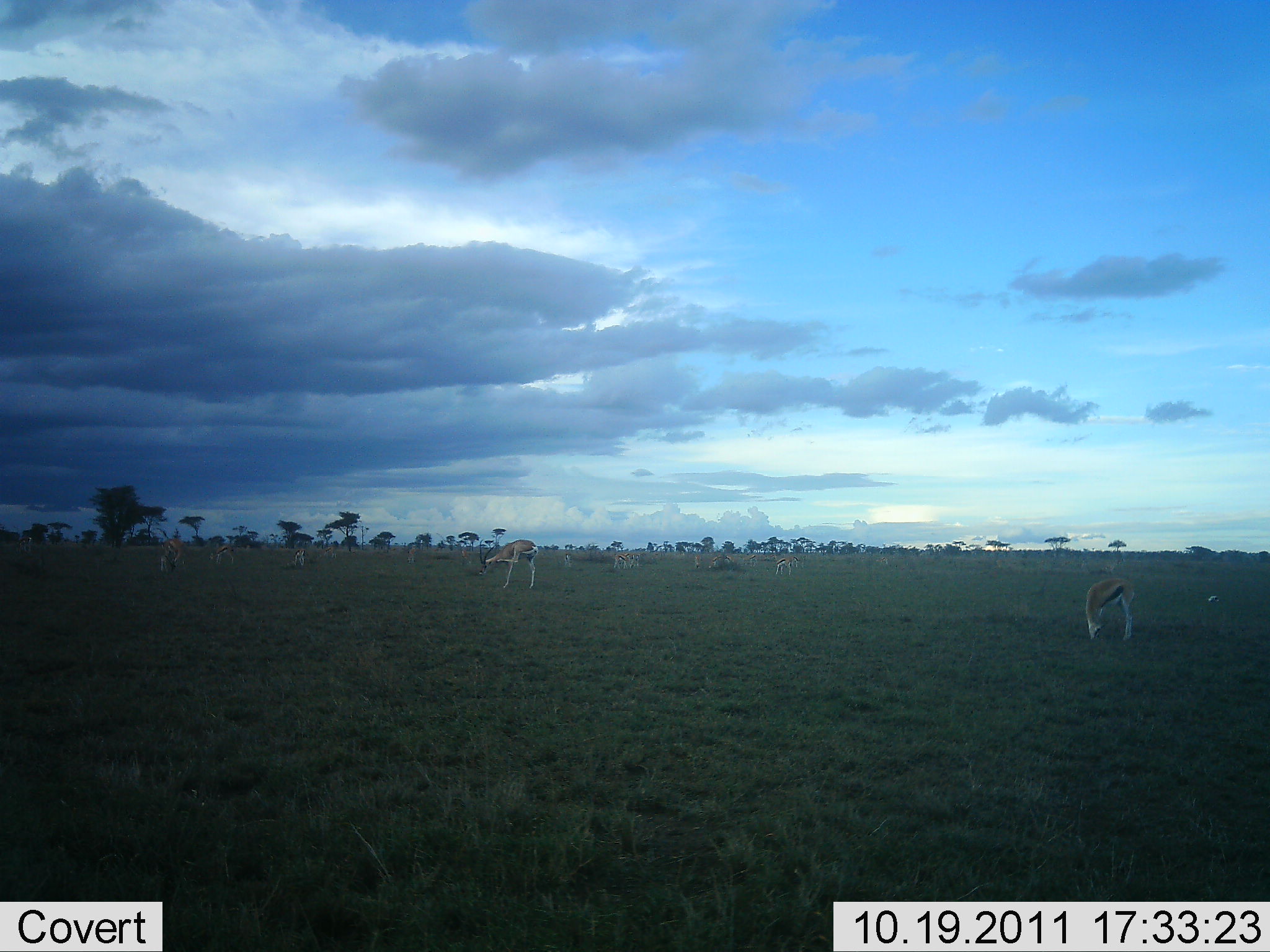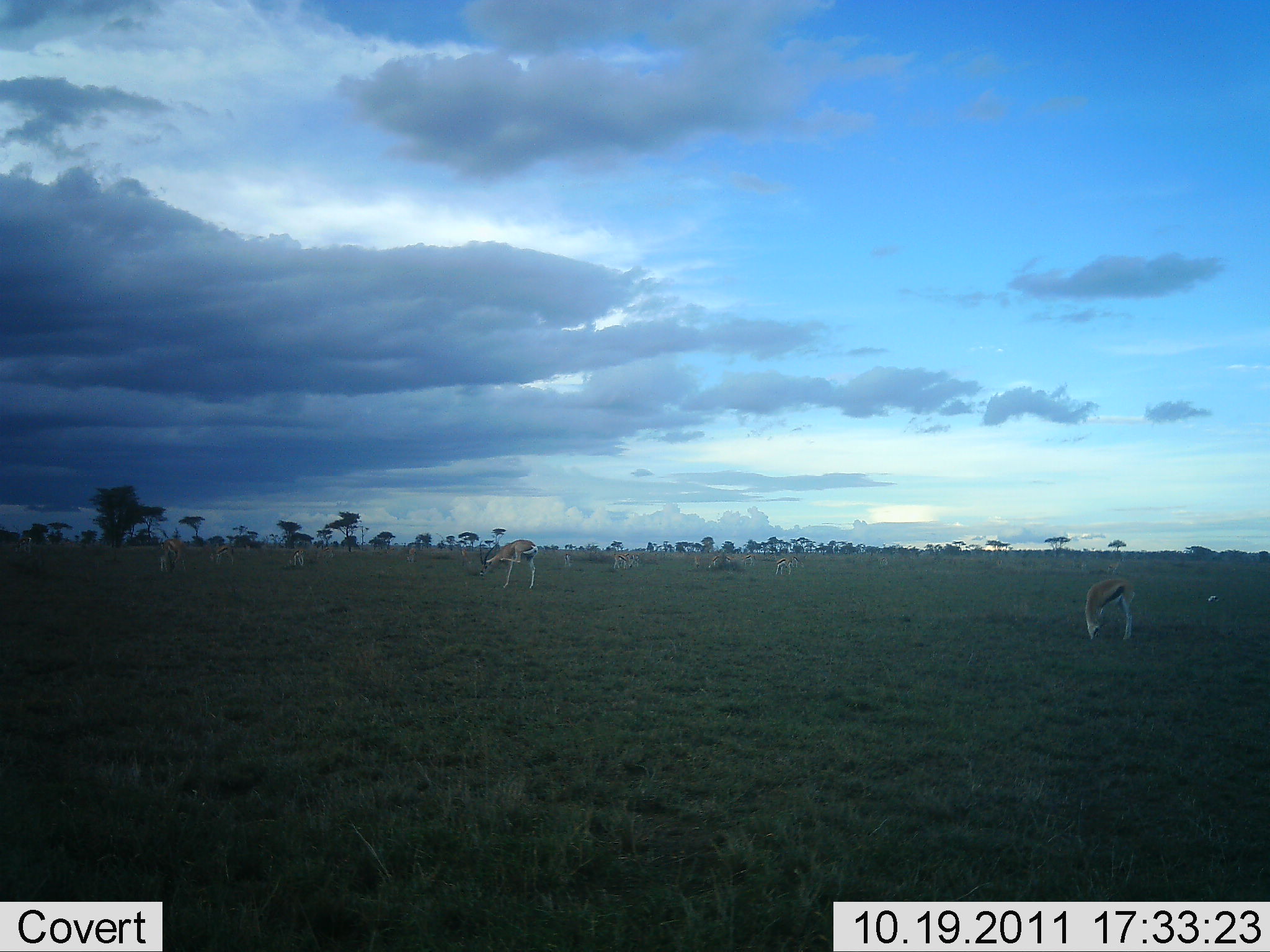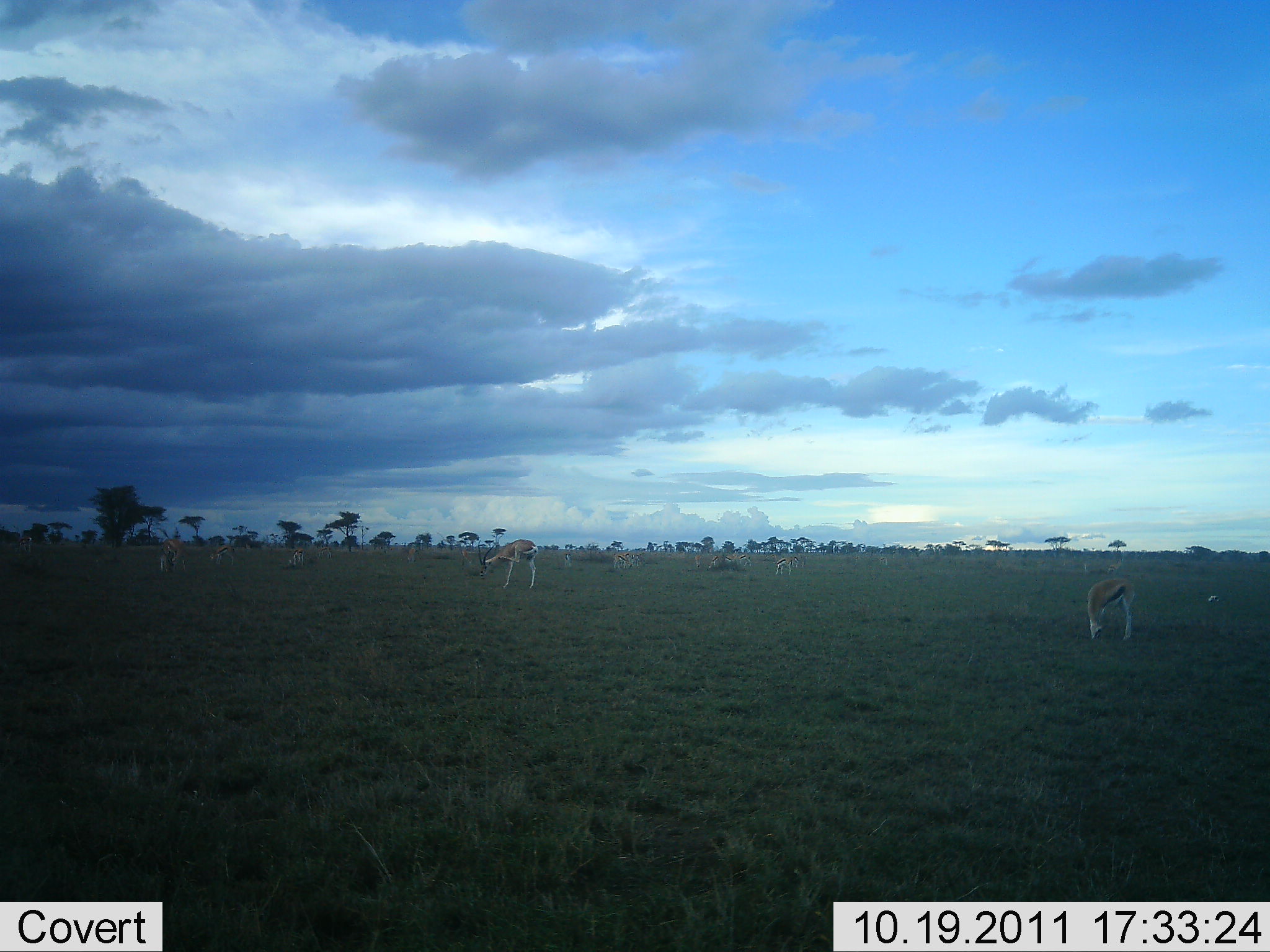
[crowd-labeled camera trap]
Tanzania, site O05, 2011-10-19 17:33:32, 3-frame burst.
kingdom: Animalia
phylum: Chordata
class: Mammalia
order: Artiodactyla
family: Bovidae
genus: Eudorcas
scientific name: Eudorcas thomsonii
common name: thomson's gazelle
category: gazellethomsons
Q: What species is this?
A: Gazellethomsons (thomson's gazelle) (Eudorcas thomsonii).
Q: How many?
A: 11-50.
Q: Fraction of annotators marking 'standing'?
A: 57%.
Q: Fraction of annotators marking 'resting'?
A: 21%.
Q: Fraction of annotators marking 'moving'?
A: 7%.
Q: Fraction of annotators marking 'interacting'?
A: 7%.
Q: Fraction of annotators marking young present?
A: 0%.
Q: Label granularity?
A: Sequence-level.